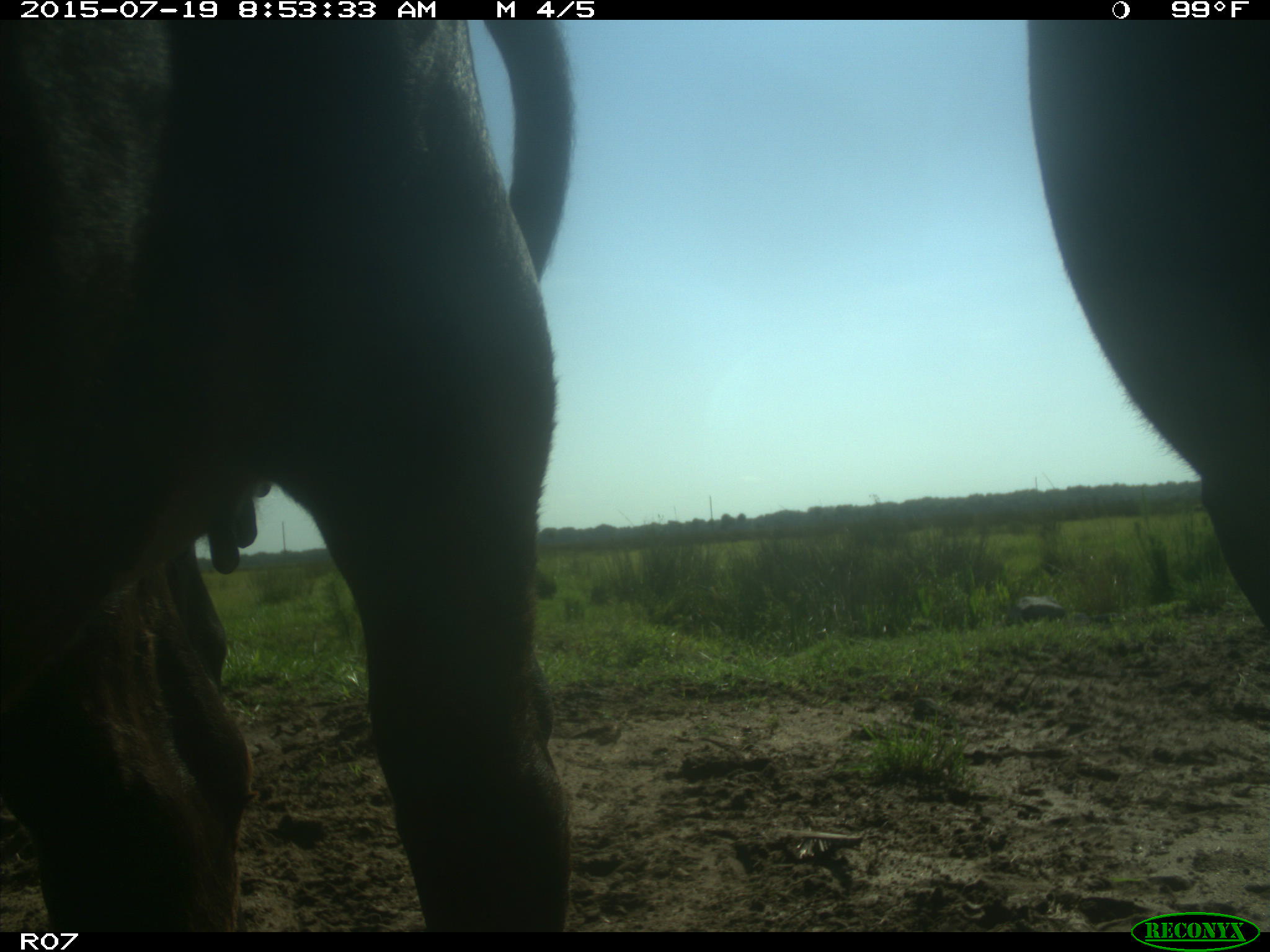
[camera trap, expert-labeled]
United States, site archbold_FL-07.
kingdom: Animalia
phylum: Chordata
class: Mammalia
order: Artiodactyla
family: Bovidae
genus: Bos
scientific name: Bos taurus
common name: domestic cow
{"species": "Bos taurus (domestic cow)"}